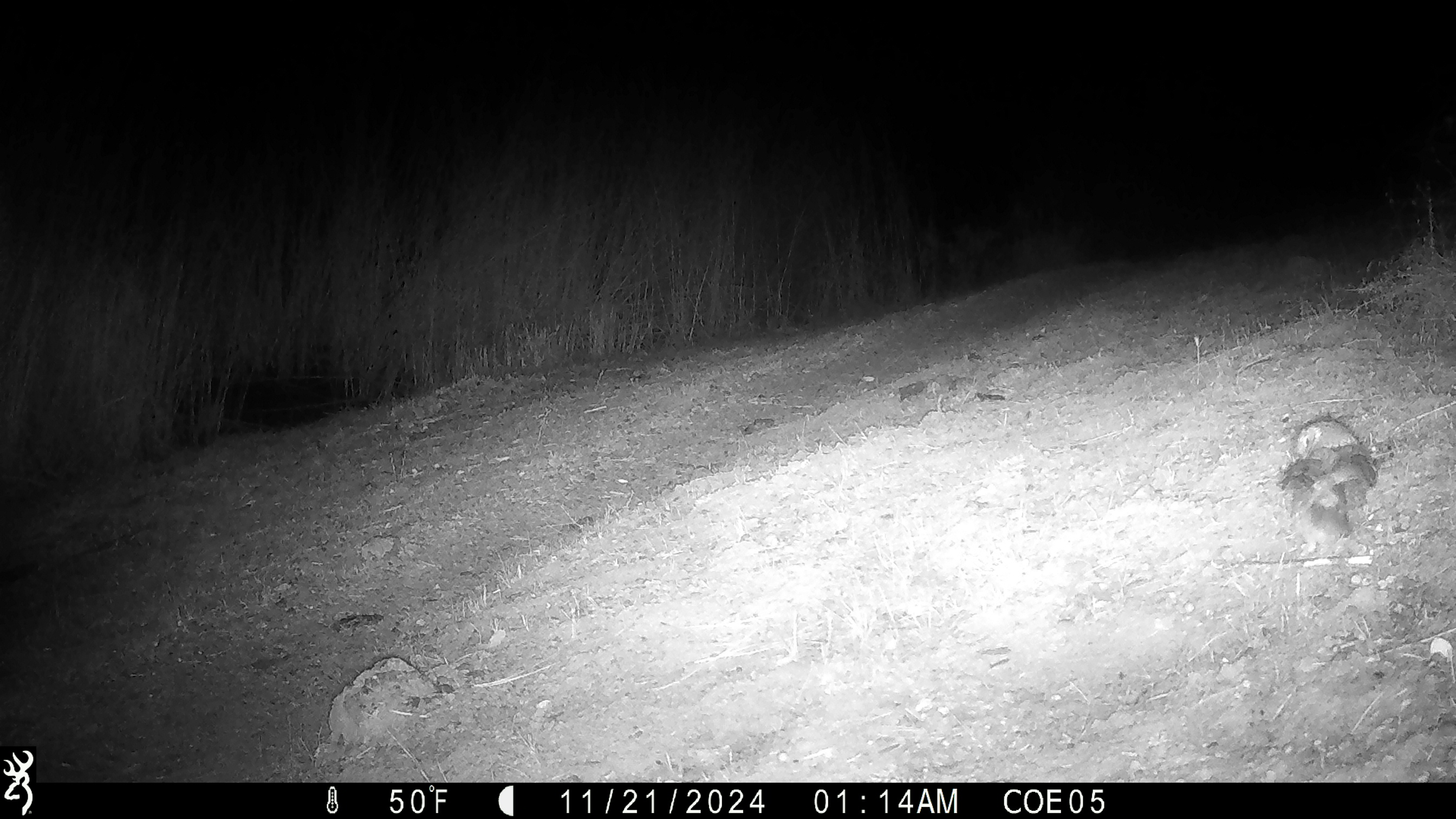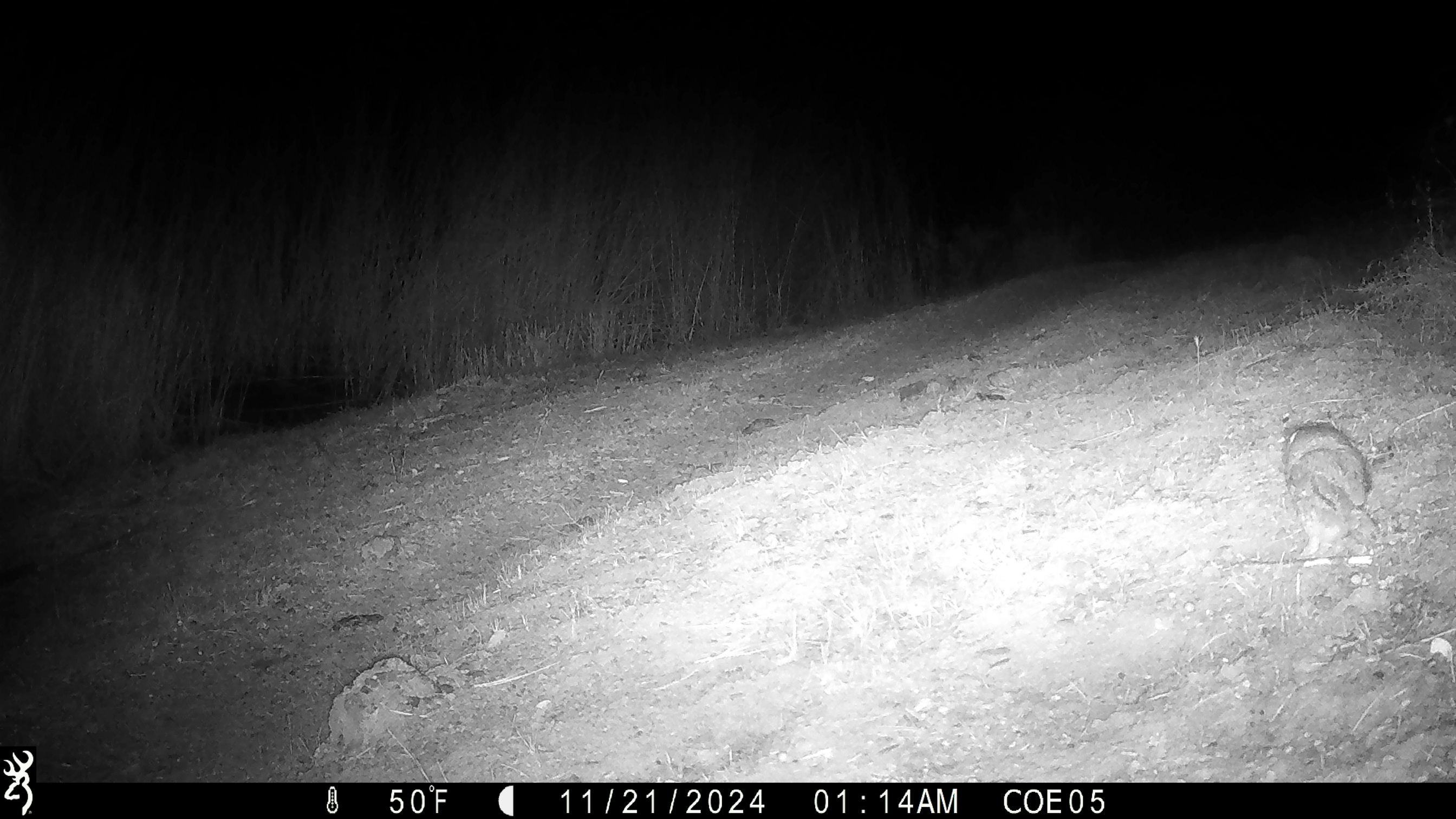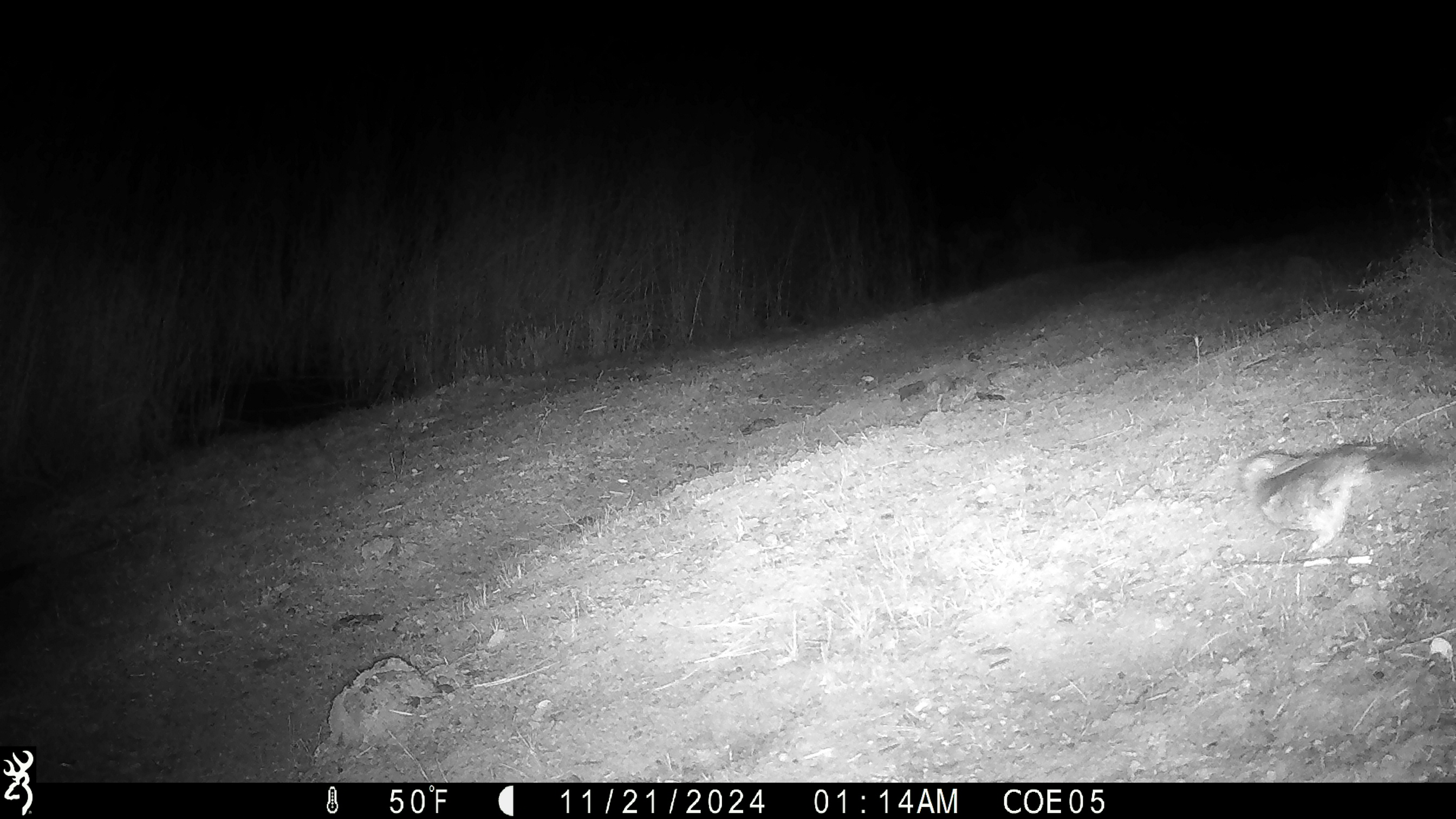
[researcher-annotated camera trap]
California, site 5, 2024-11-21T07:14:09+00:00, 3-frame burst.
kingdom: Animalia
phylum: Chordata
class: Aves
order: Strigiformes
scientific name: Strigiformes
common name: owl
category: unknown owl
Unknown owl (owl) (Strigiformes).